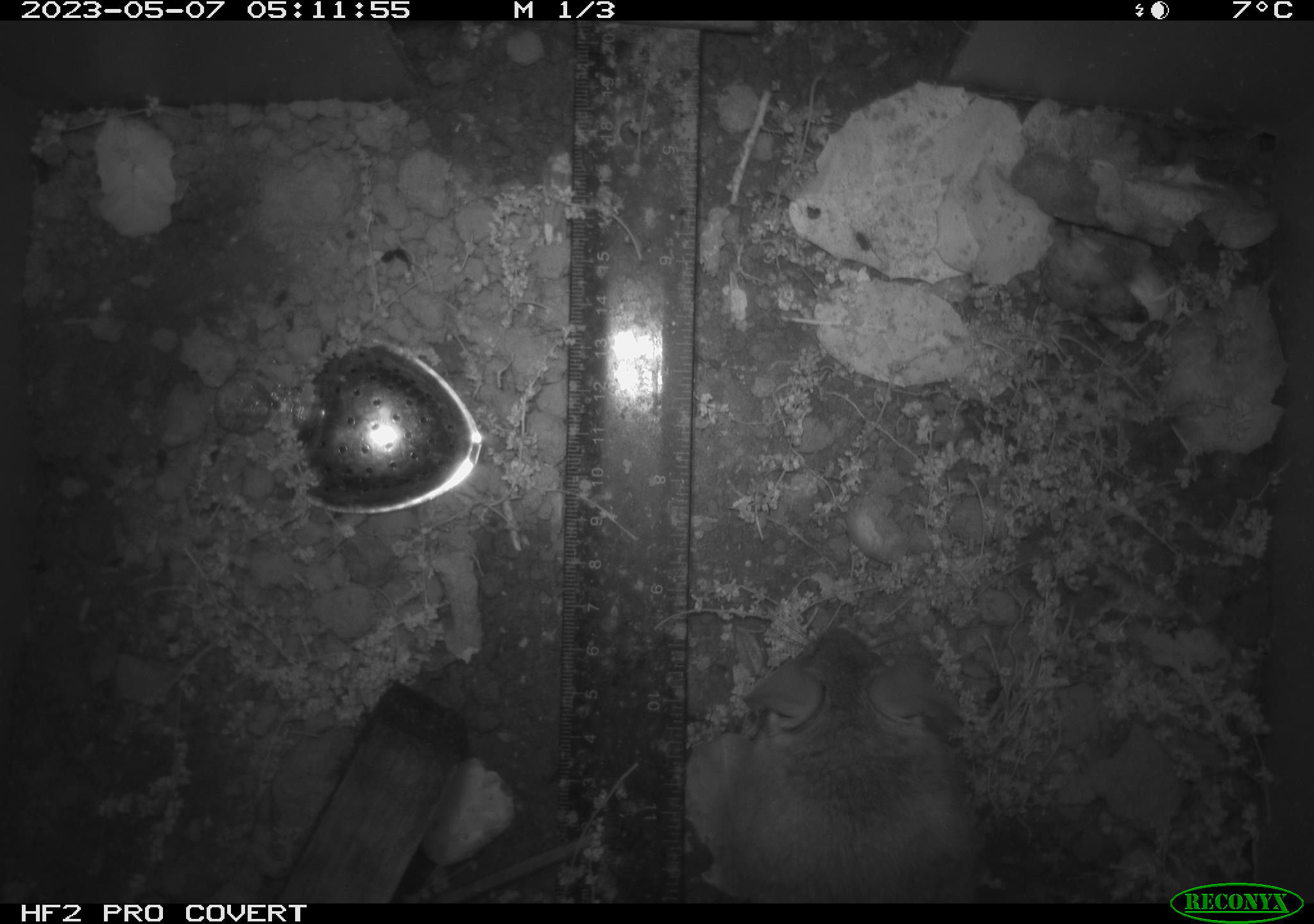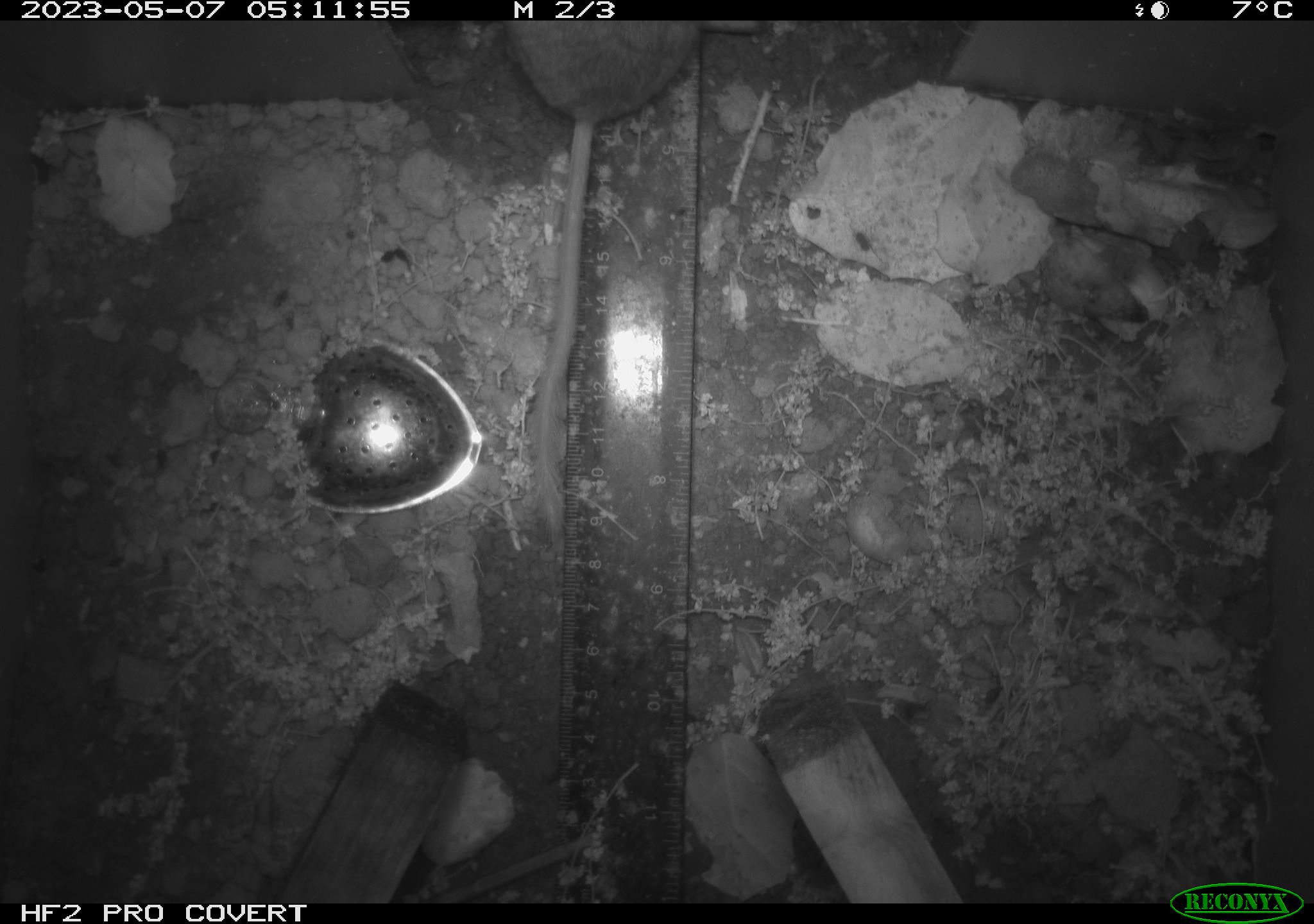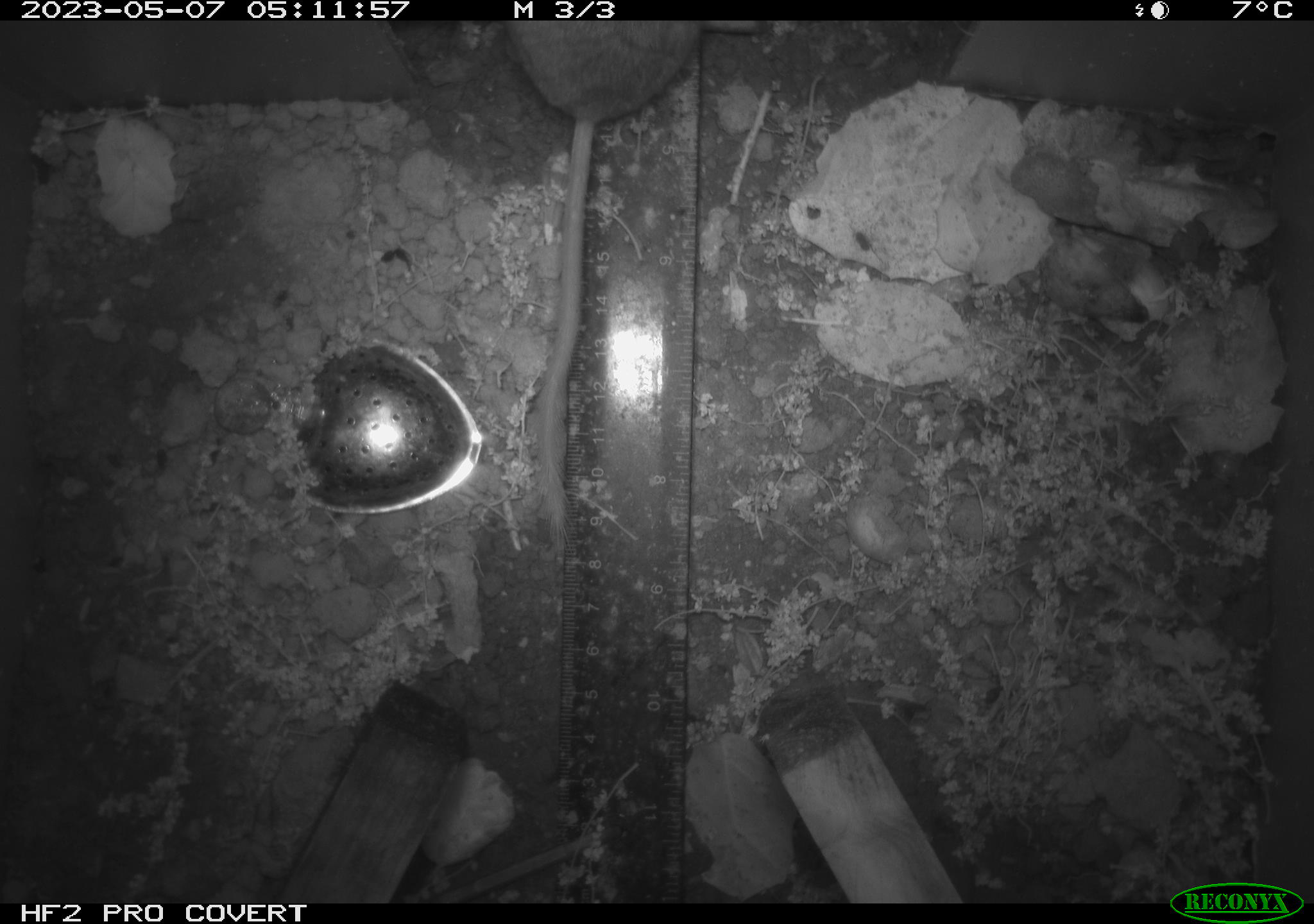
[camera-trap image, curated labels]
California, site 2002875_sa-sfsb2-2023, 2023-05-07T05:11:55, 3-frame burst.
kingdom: Animalia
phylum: Chordata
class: Mammalia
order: Rodentia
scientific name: Rodentia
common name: mouse species